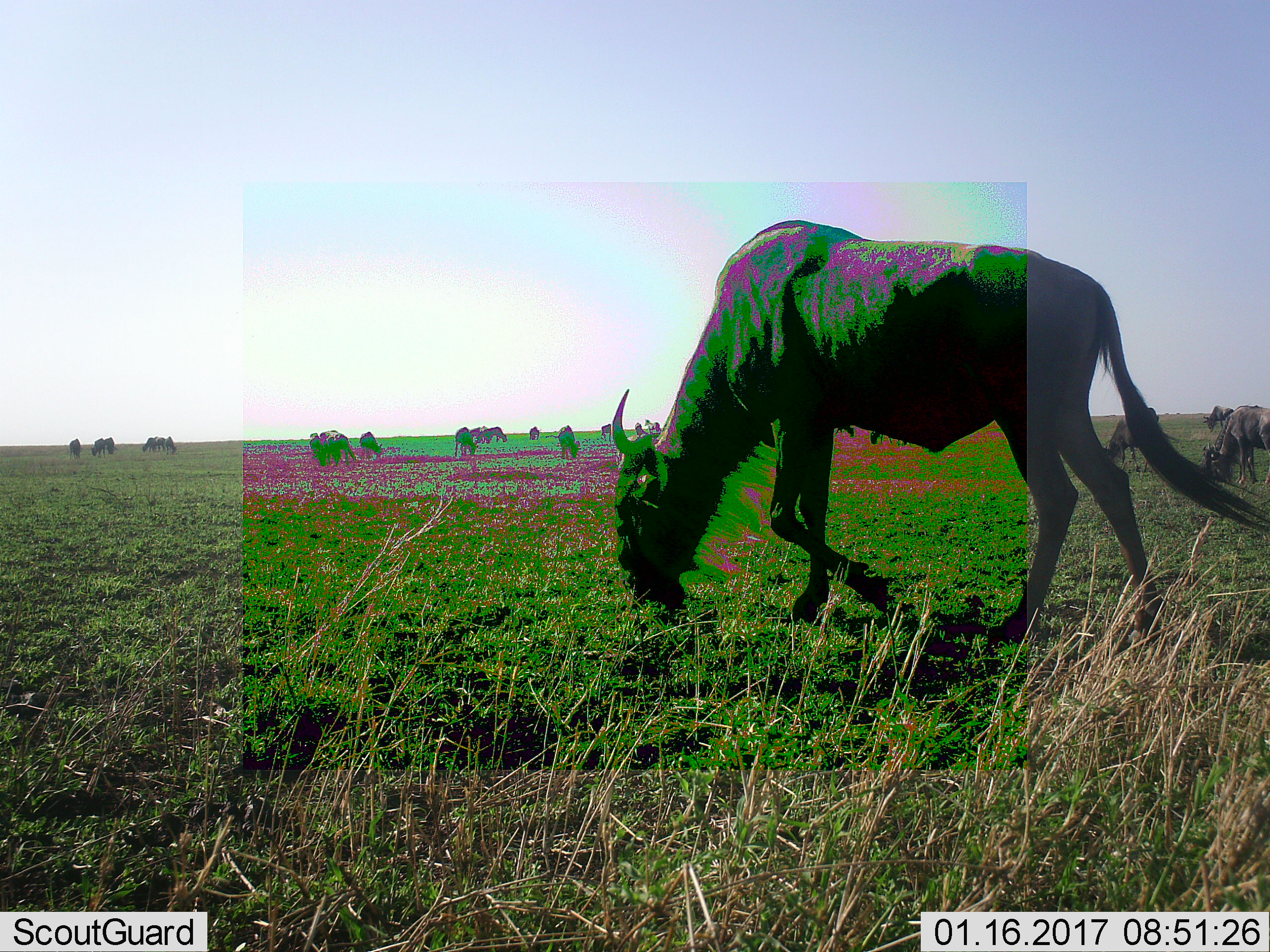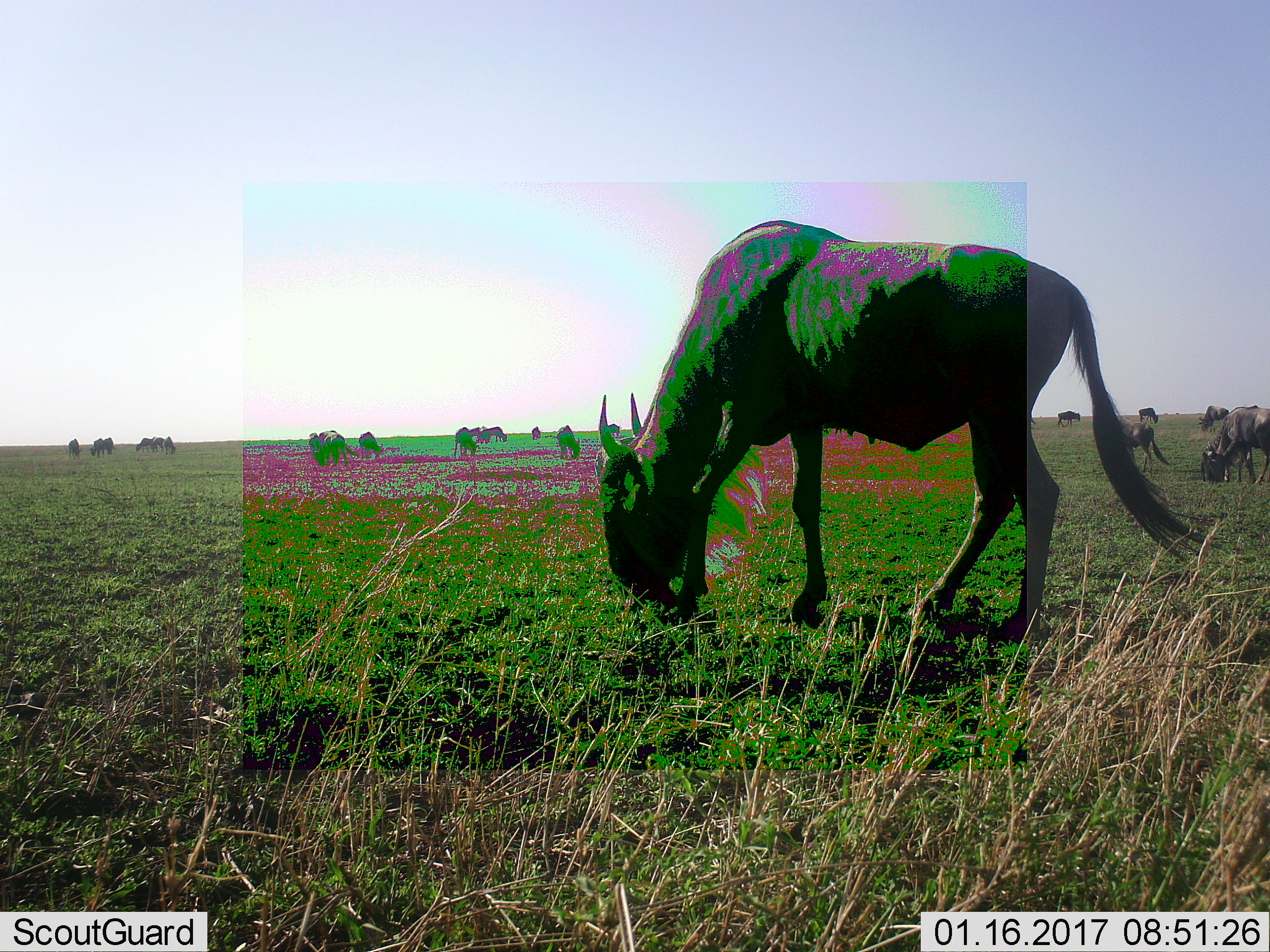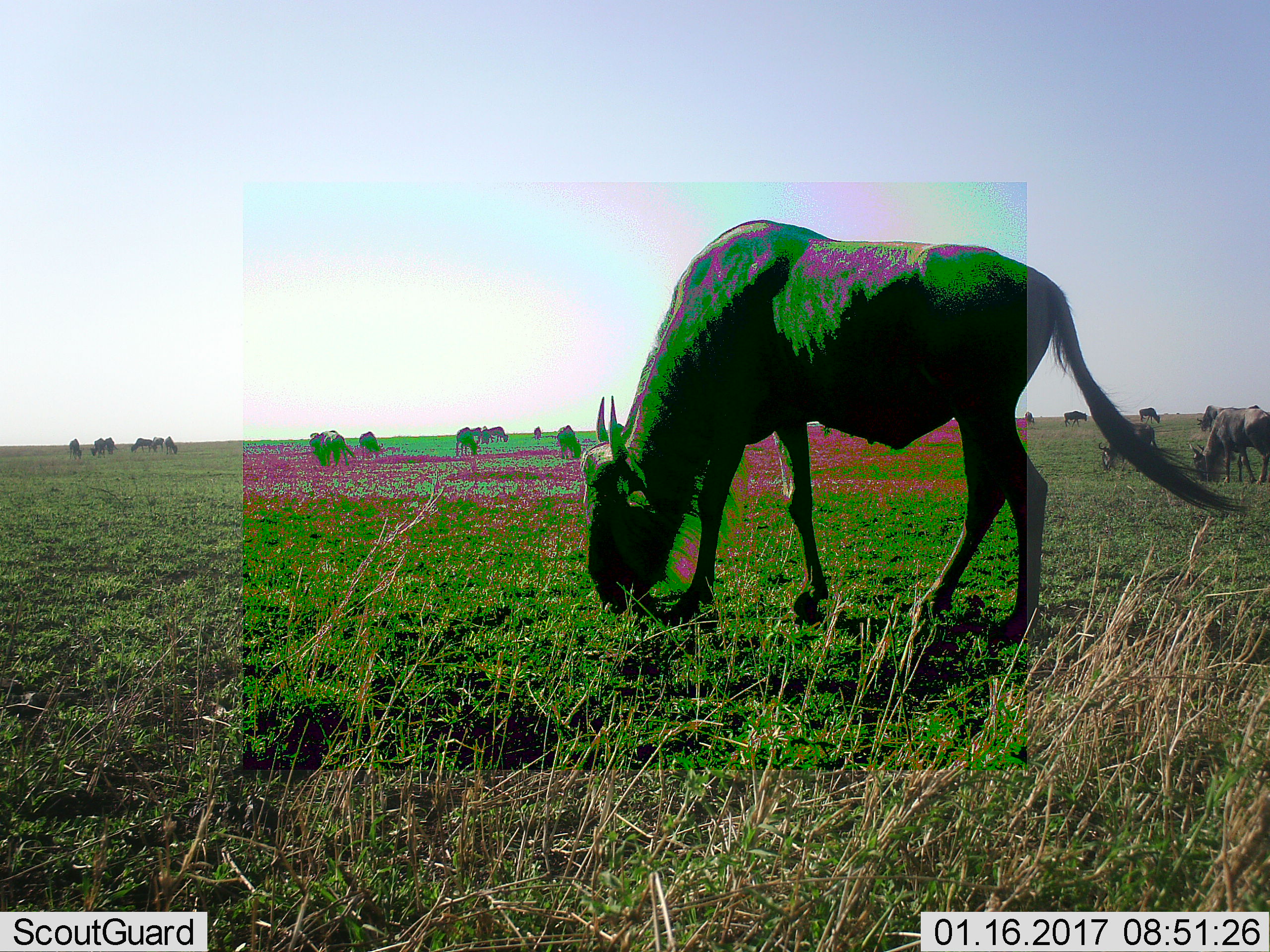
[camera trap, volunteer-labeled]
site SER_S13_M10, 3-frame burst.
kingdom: Animalia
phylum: Chordata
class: Mammalia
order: Artiodactyla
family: Bovidae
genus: Connochaetes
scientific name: Connochaetes taurinus taurinus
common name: blue wildebeest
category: wildebeestblue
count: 11-50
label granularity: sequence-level